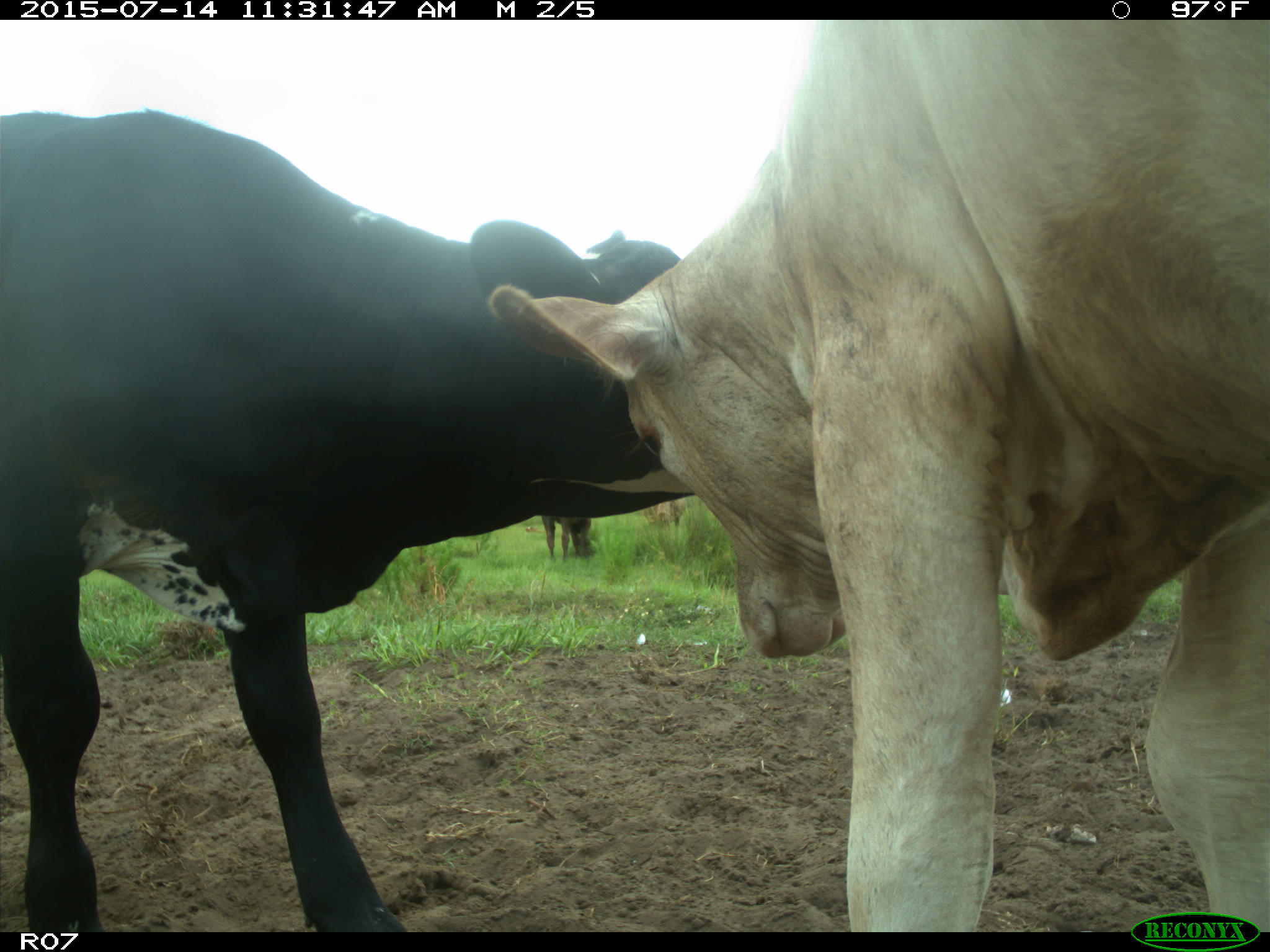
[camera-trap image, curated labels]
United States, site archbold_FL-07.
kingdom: Animalia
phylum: Chordata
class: Mammalia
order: Artiodactyla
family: Bovidae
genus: Bos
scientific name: Bos taurus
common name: domestic cow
Bos taurus (domestic cow).